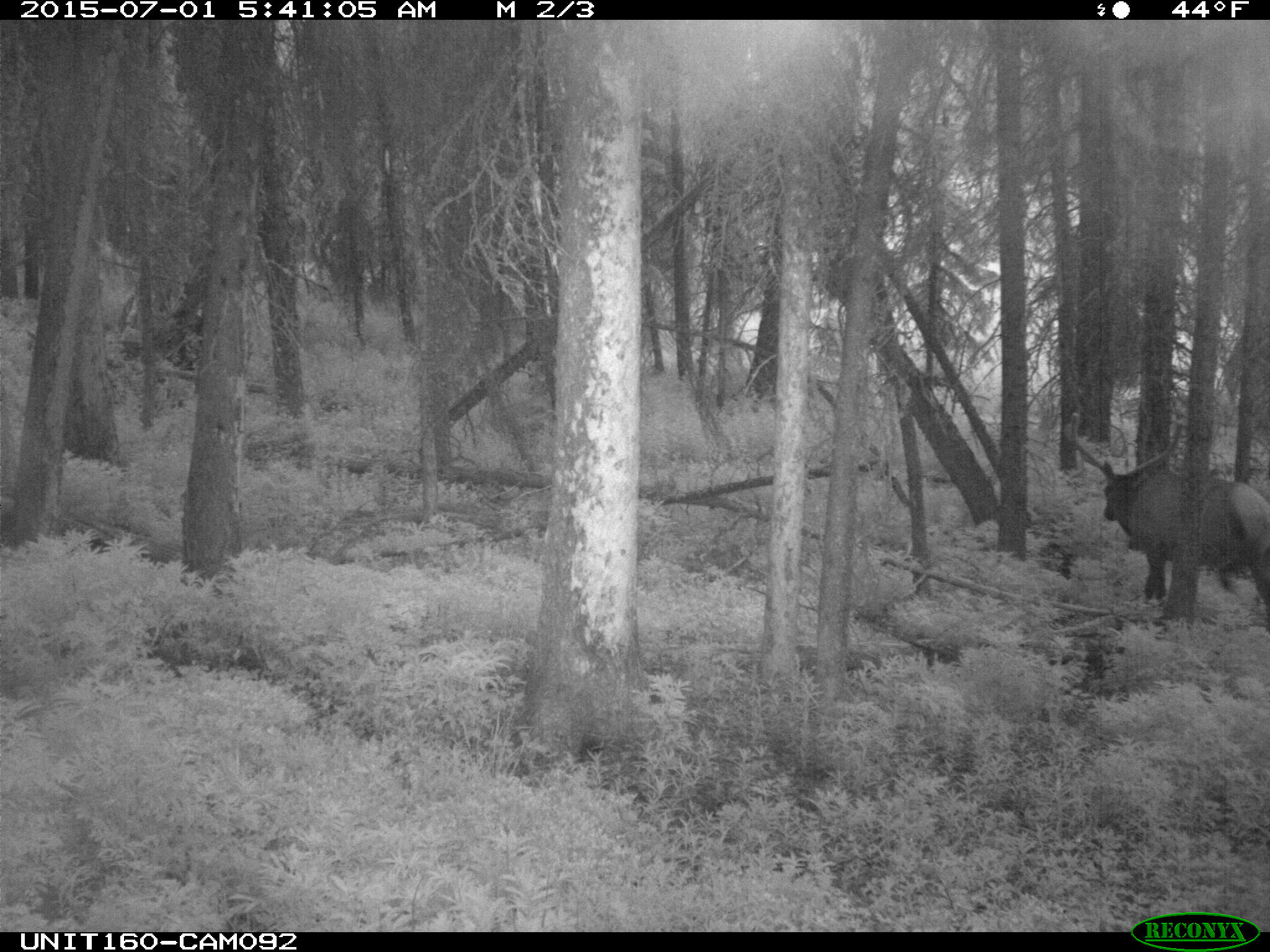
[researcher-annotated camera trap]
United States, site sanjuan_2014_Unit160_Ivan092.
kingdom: Animalia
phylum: Chordata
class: Mammalia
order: Artiodactyla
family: Cervidae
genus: Cervus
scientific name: Cervus elaphus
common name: red deer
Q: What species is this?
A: Cervus elaphus (red deer).